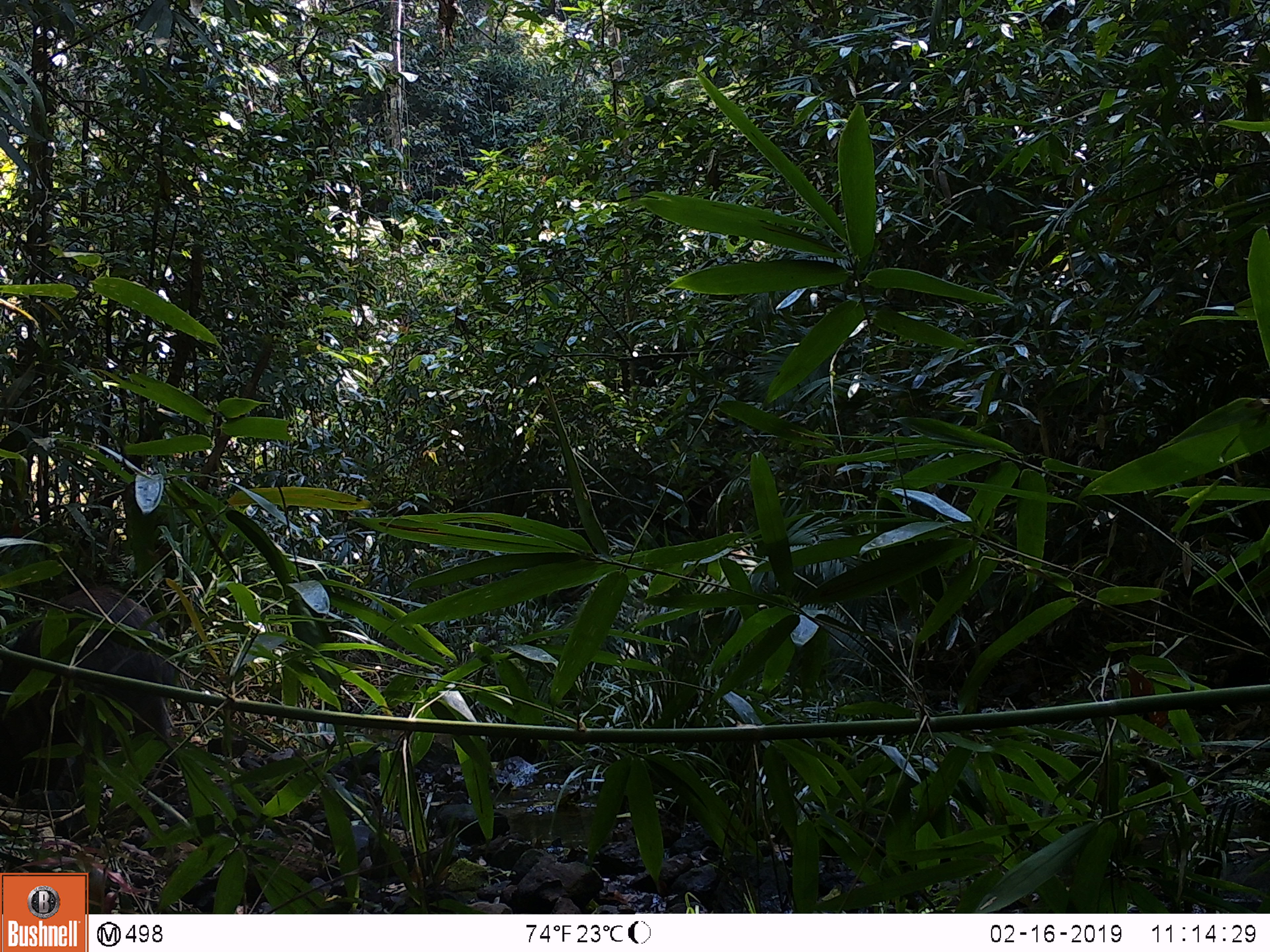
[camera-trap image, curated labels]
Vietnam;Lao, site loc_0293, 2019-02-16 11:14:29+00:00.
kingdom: Animalia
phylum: Chordata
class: Mammalia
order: Artiodactyla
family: Suidae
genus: Sus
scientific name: Sus scrofa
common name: eurasian wild pig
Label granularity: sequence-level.